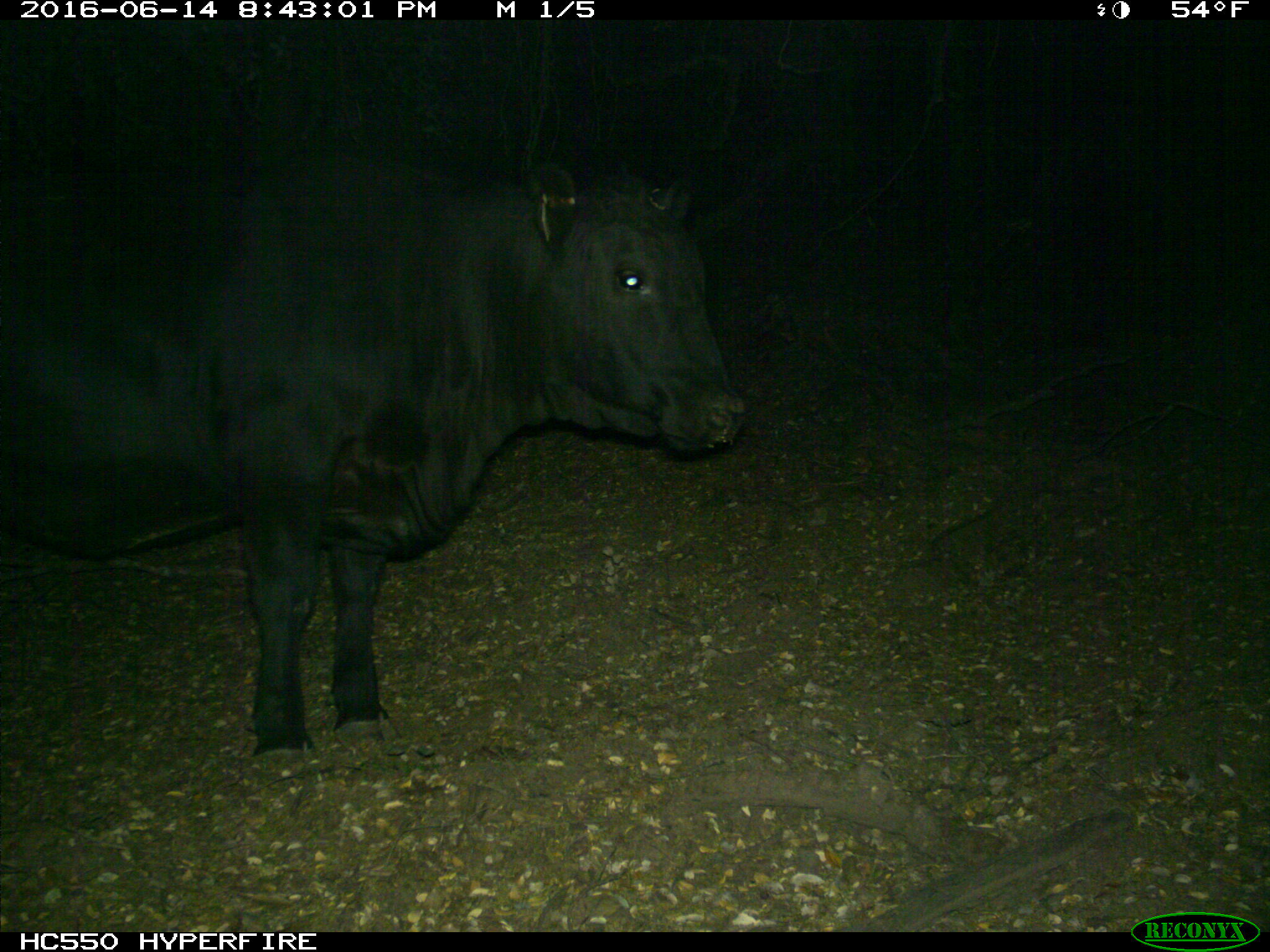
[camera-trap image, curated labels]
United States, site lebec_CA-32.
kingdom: Animalia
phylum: Chordata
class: Mammalia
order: Artiodactyla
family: Bovidae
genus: Bos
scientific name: Bos taurus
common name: domestic cow